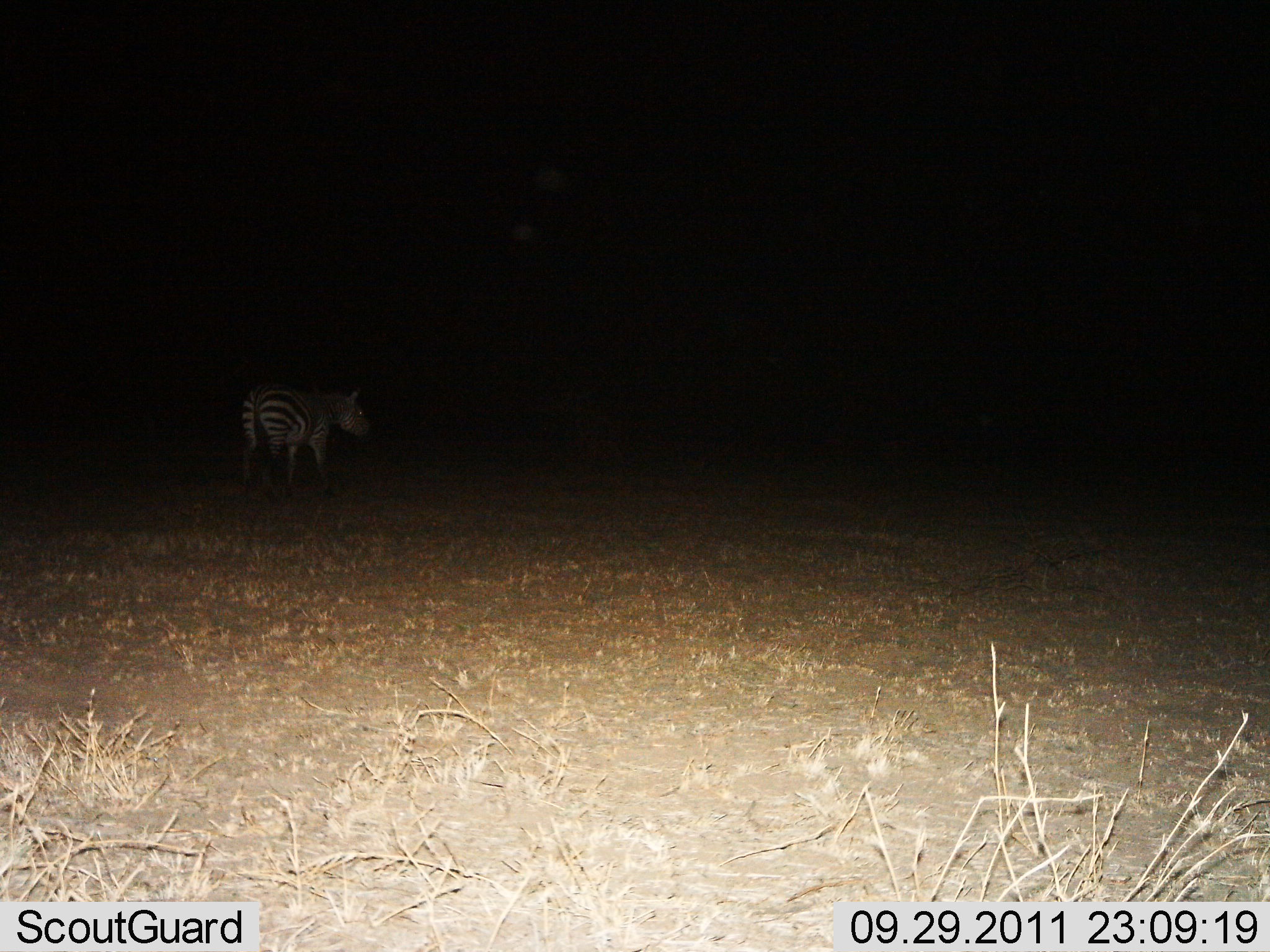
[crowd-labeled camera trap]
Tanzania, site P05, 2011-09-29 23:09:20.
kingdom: Animalia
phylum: Chordata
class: Mammalia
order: Perissodactyla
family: Equidae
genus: Equus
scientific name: Equus quagga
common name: plains zebra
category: zebra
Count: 1.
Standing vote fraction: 100%.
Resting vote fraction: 0%.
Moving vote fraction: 0%.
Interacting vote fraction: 0%.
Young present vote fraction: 0%.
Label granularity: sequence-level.